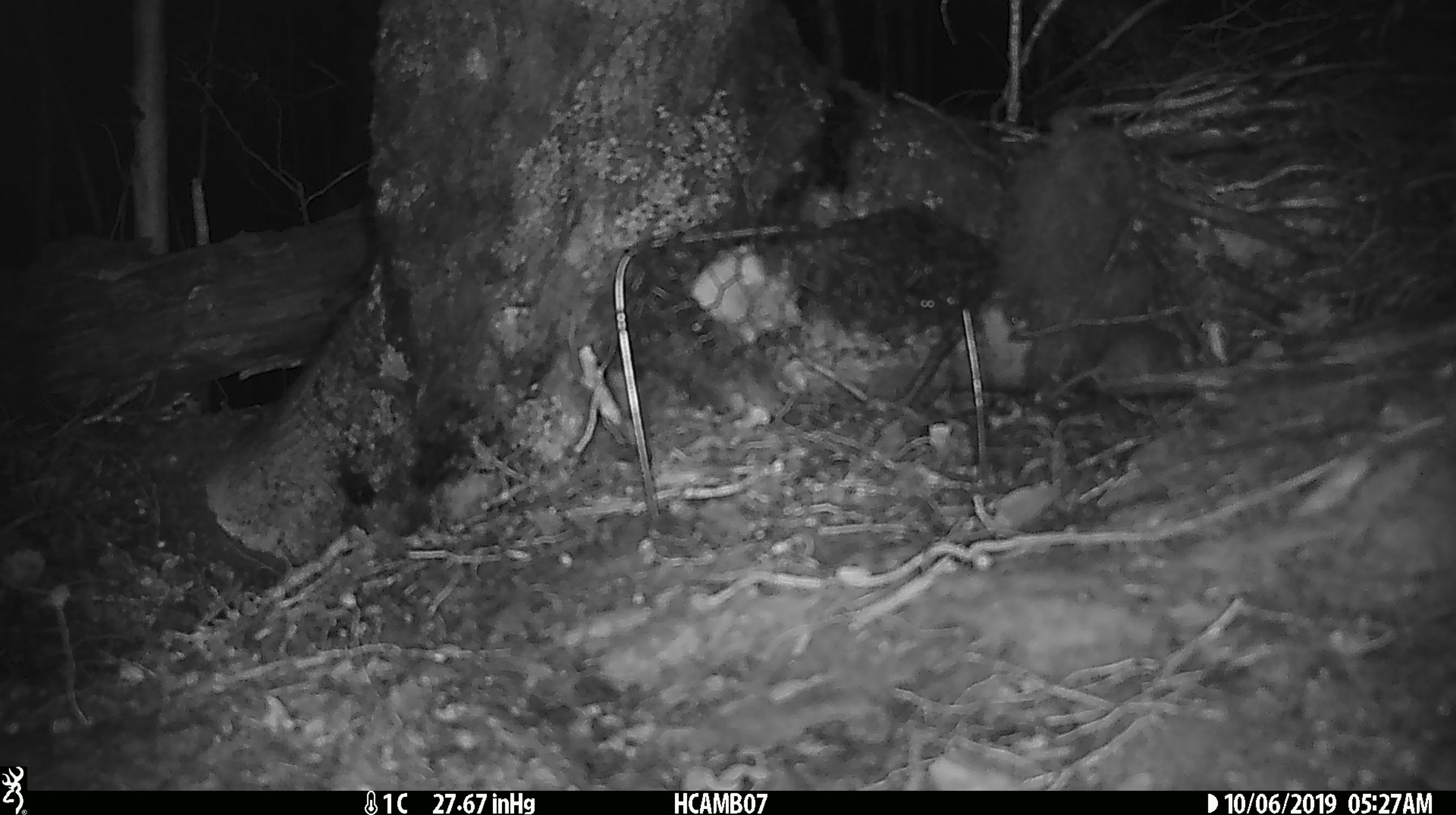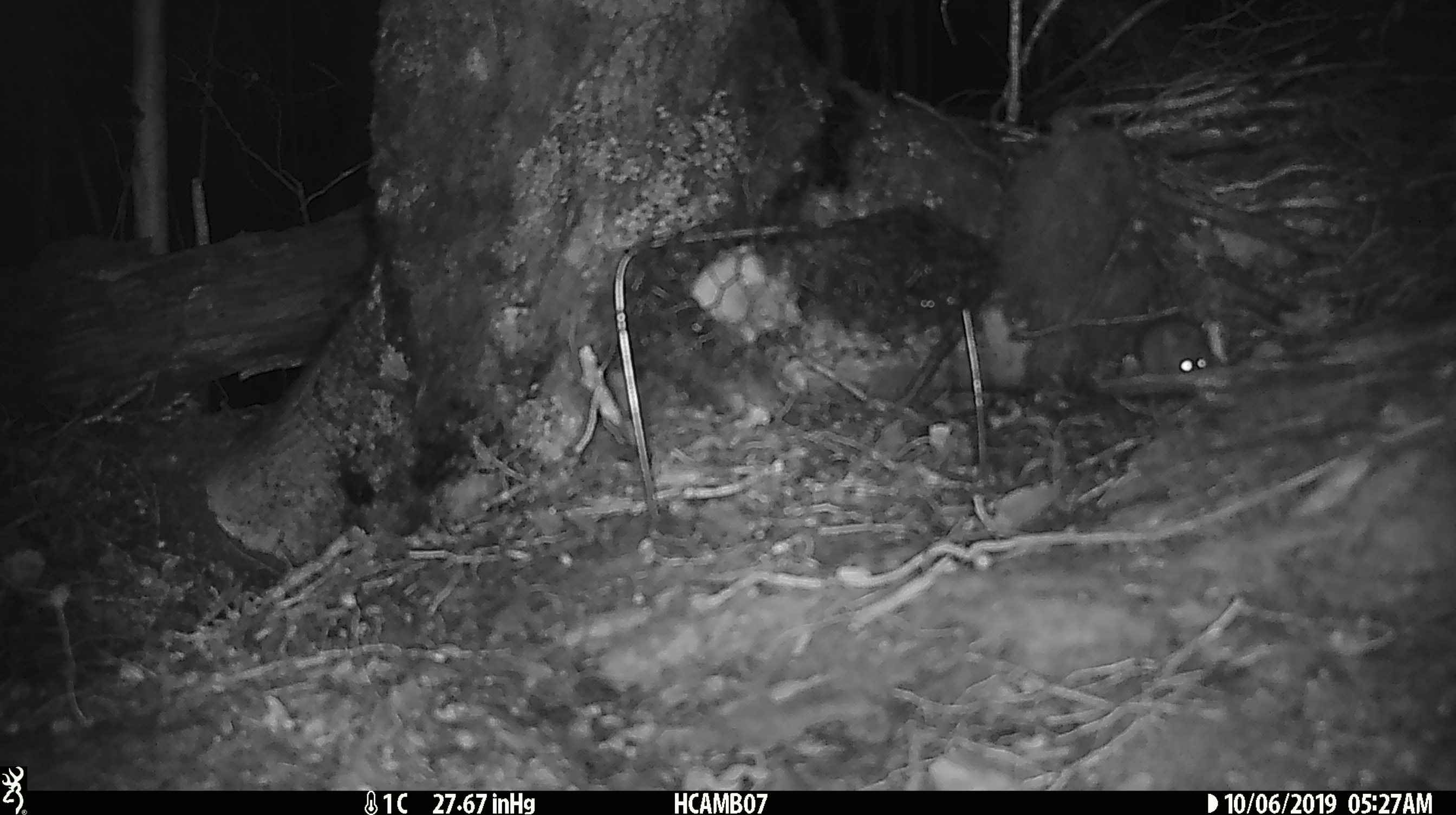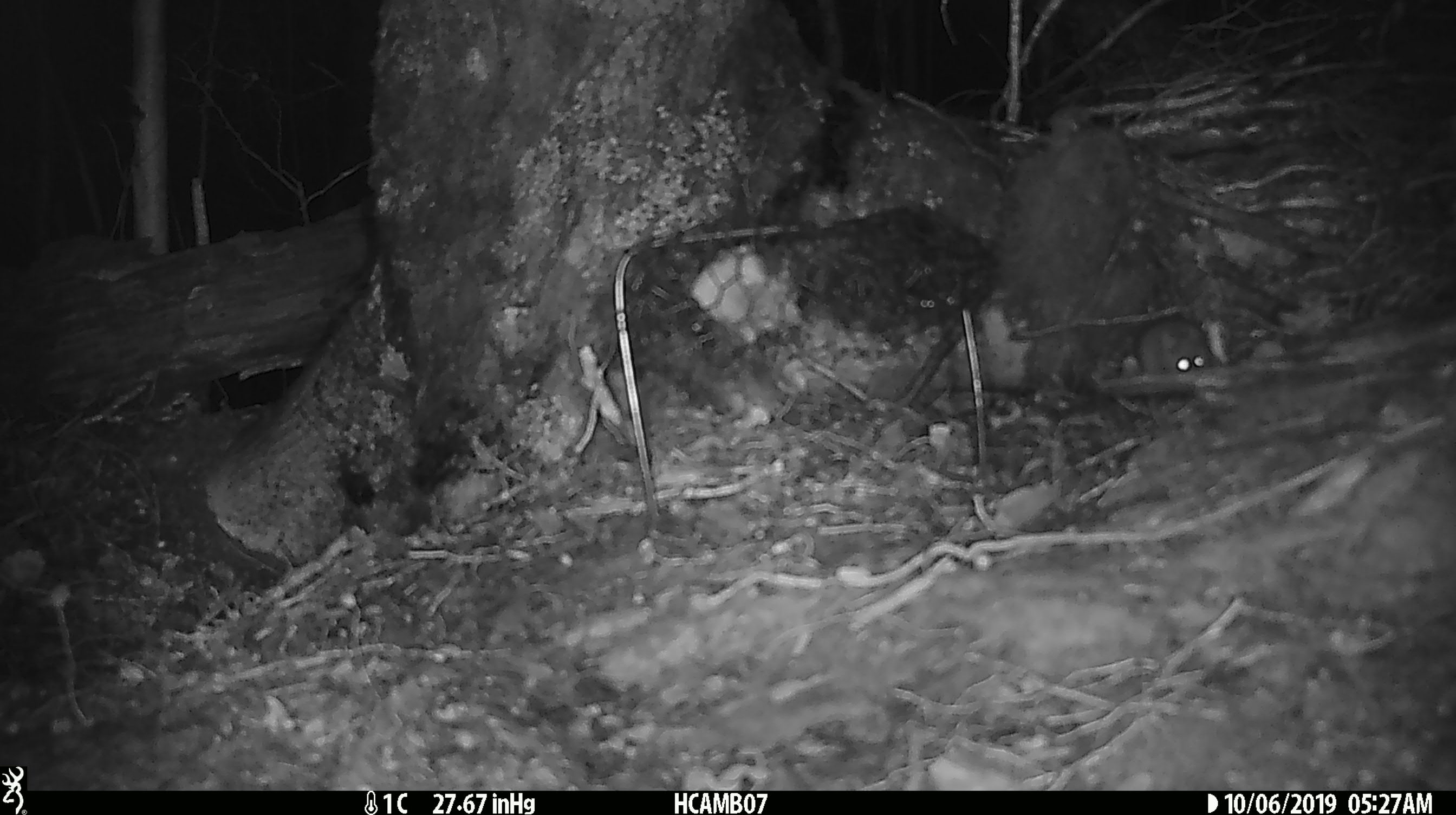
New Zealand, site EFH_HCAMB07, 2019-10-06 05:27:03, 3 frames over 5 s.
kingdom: Animalia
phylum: Chordata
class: Mammalia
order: Rodentia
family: Muridae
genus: Mus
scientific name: Mus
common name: mouse